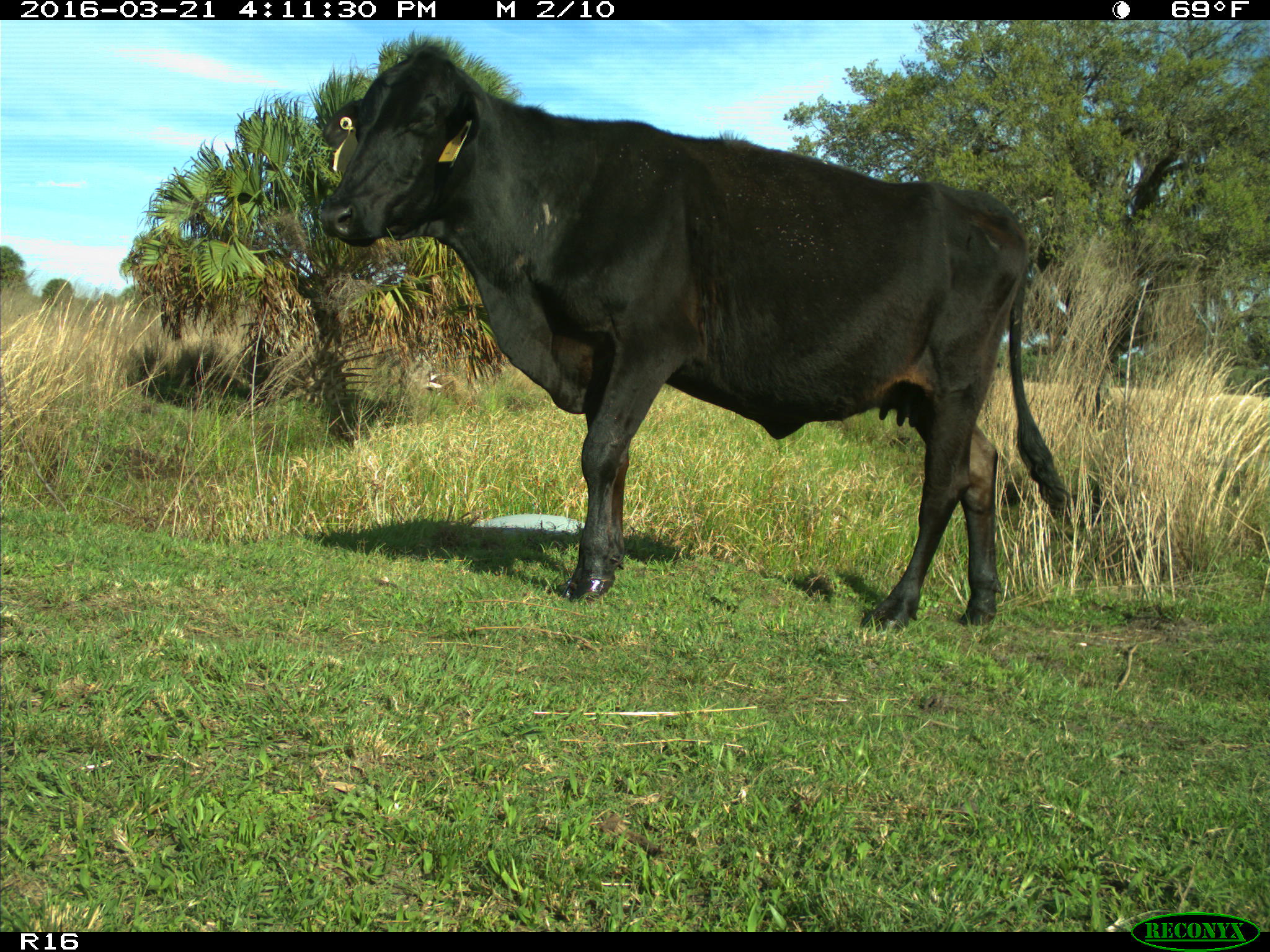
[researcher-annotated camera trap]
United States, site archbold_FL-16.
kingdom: Animalia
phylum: Chordata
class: Mammalia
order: Artiodactyla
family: Bovidae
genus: Bos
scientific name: Bos taurus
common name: domestic cow